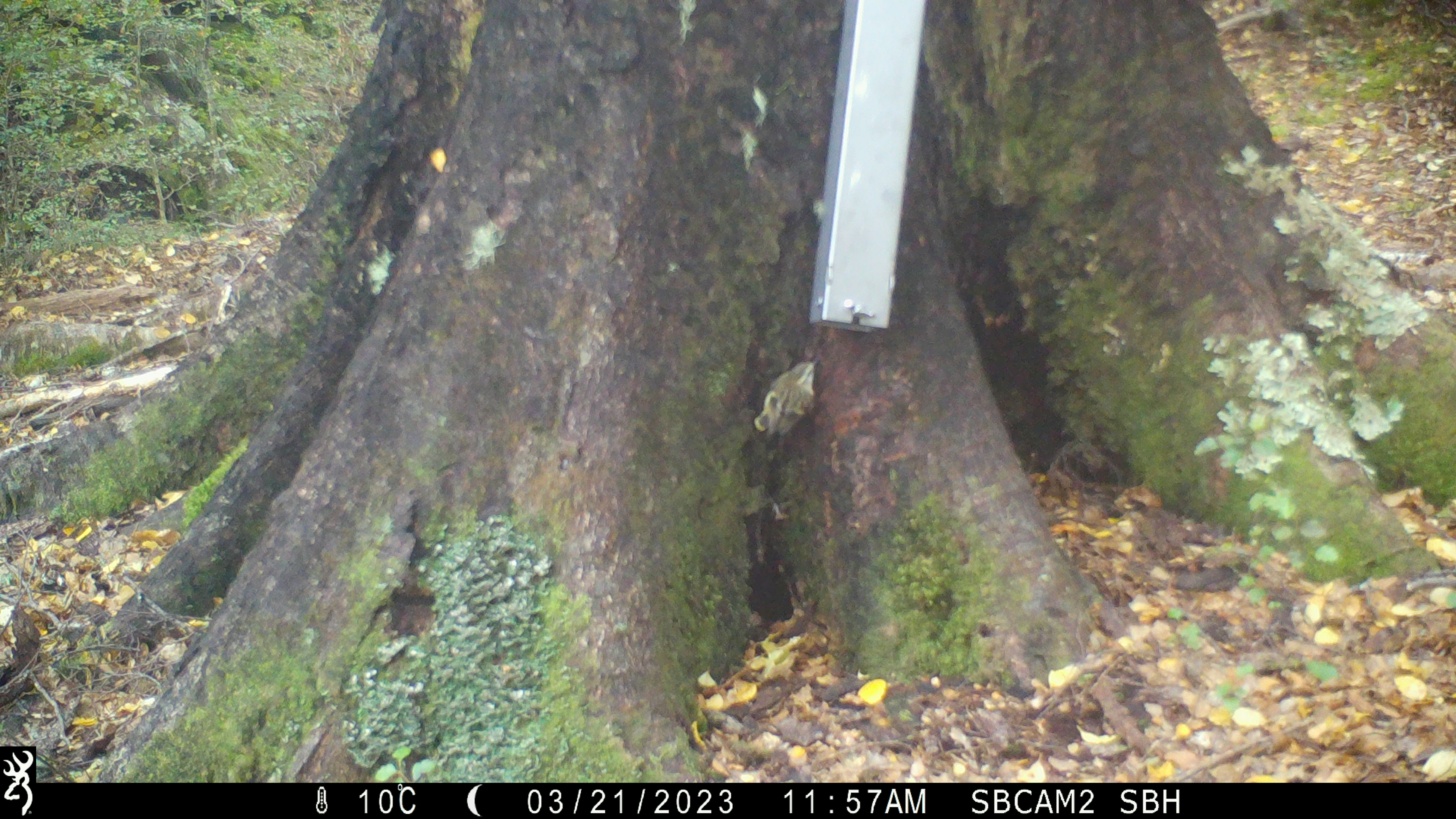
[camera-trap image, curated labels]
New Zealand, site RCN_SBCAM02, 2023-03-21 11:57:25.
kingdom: Animalia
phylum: Chordata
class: Aves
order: Passeriformes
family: Acanthisittidae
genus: Acanthisitta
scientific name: Acanthisitta chloris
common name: rifleman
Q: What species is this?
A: Rifleman (Acanthisitta chloris).